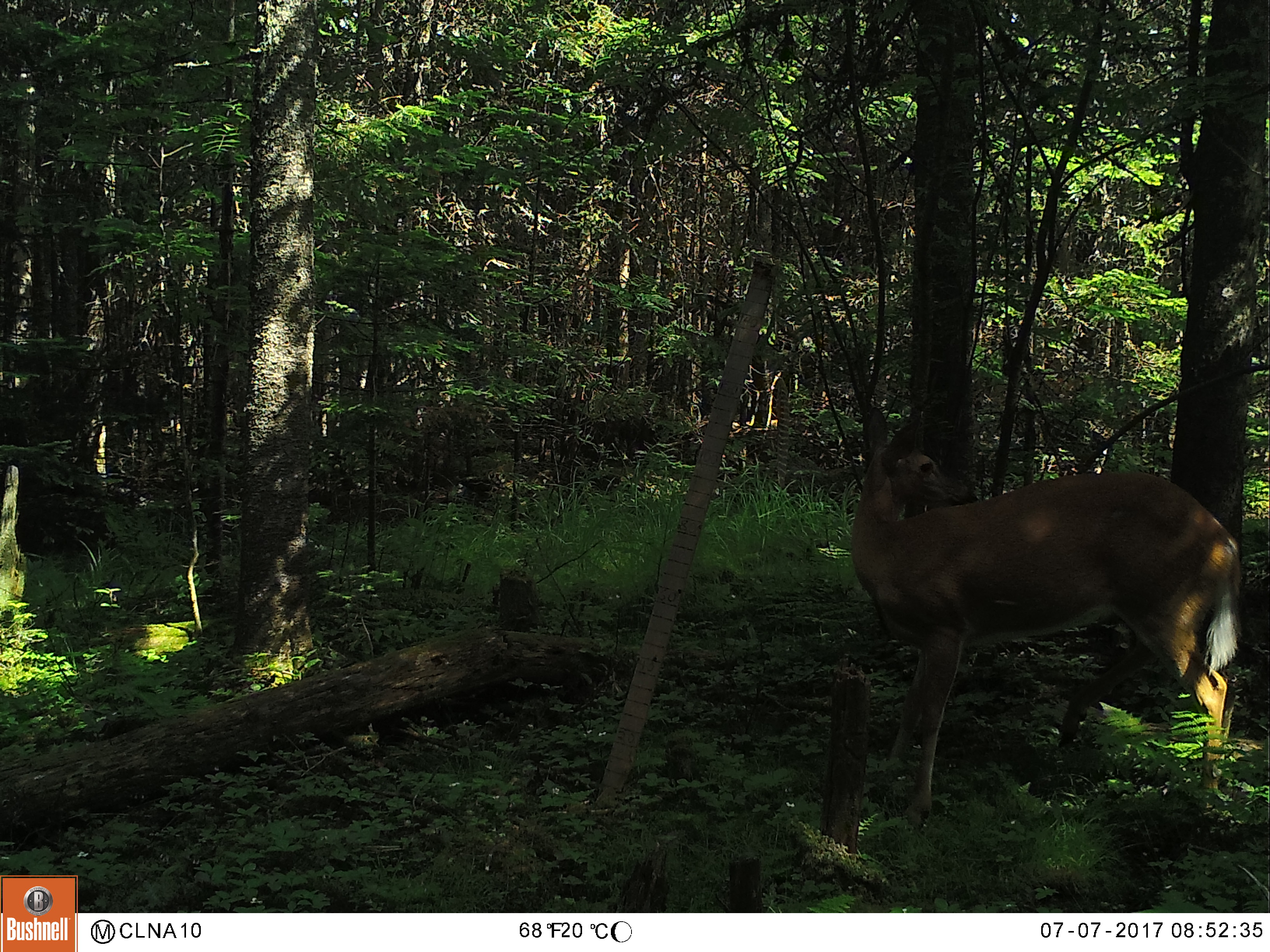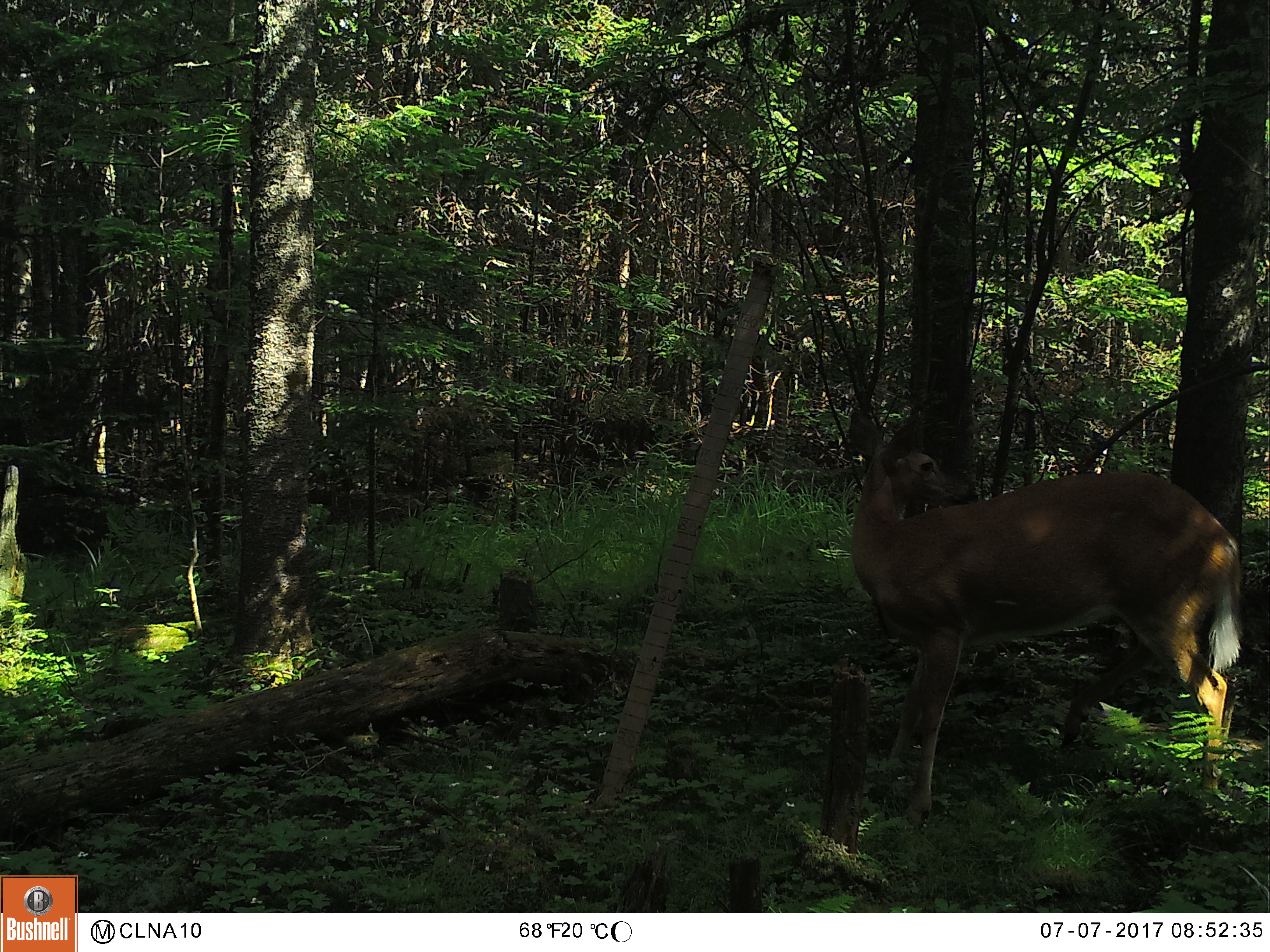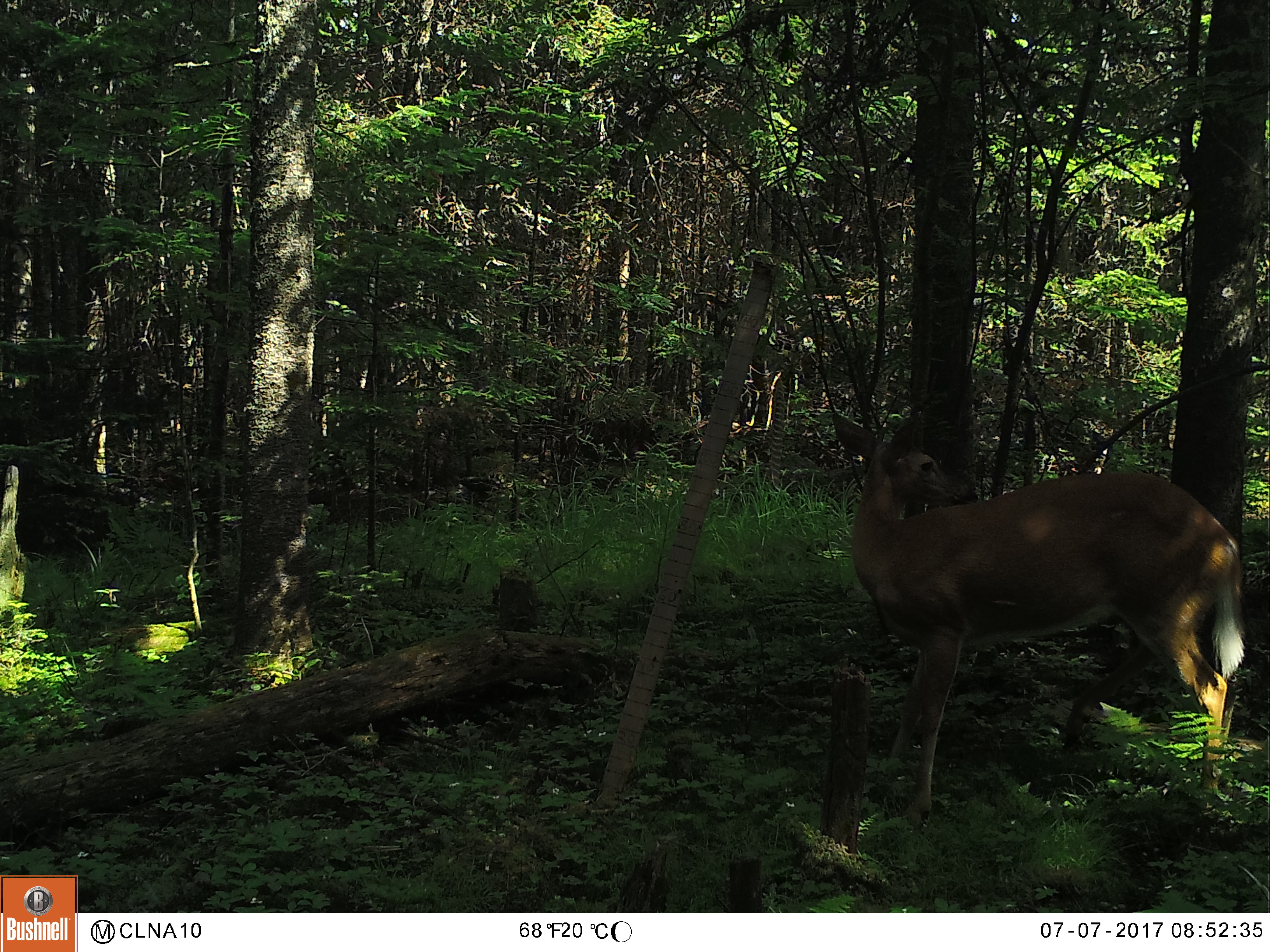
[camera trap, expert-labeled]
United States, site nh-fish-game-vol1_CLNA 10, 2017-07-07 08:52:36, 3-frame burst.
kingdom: Animalia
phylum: Chordata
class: Mammalia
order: Artiodactyla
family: Cervidae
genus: Odocoileus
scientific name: Odocoileus virginianus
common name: white-tailed deer